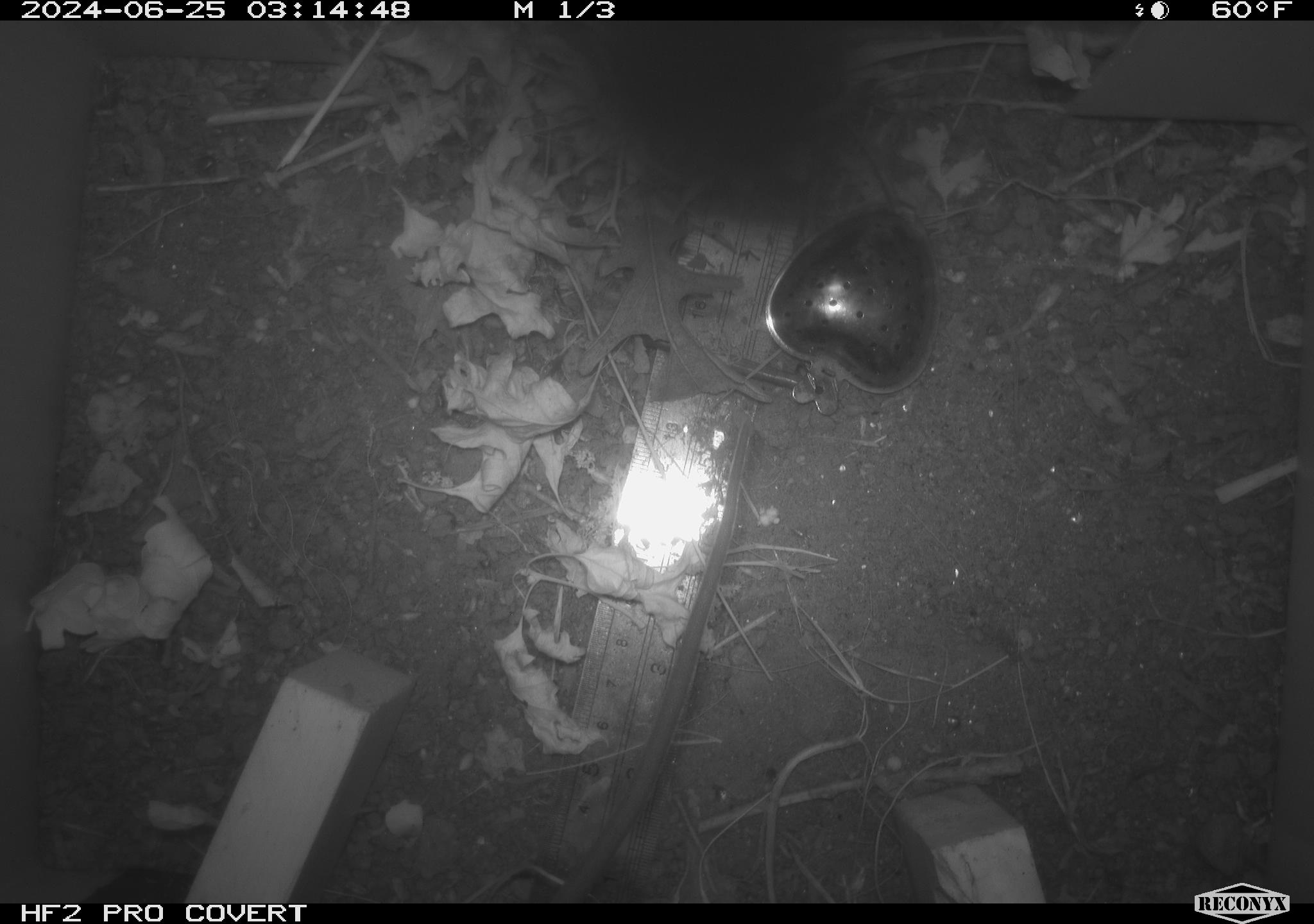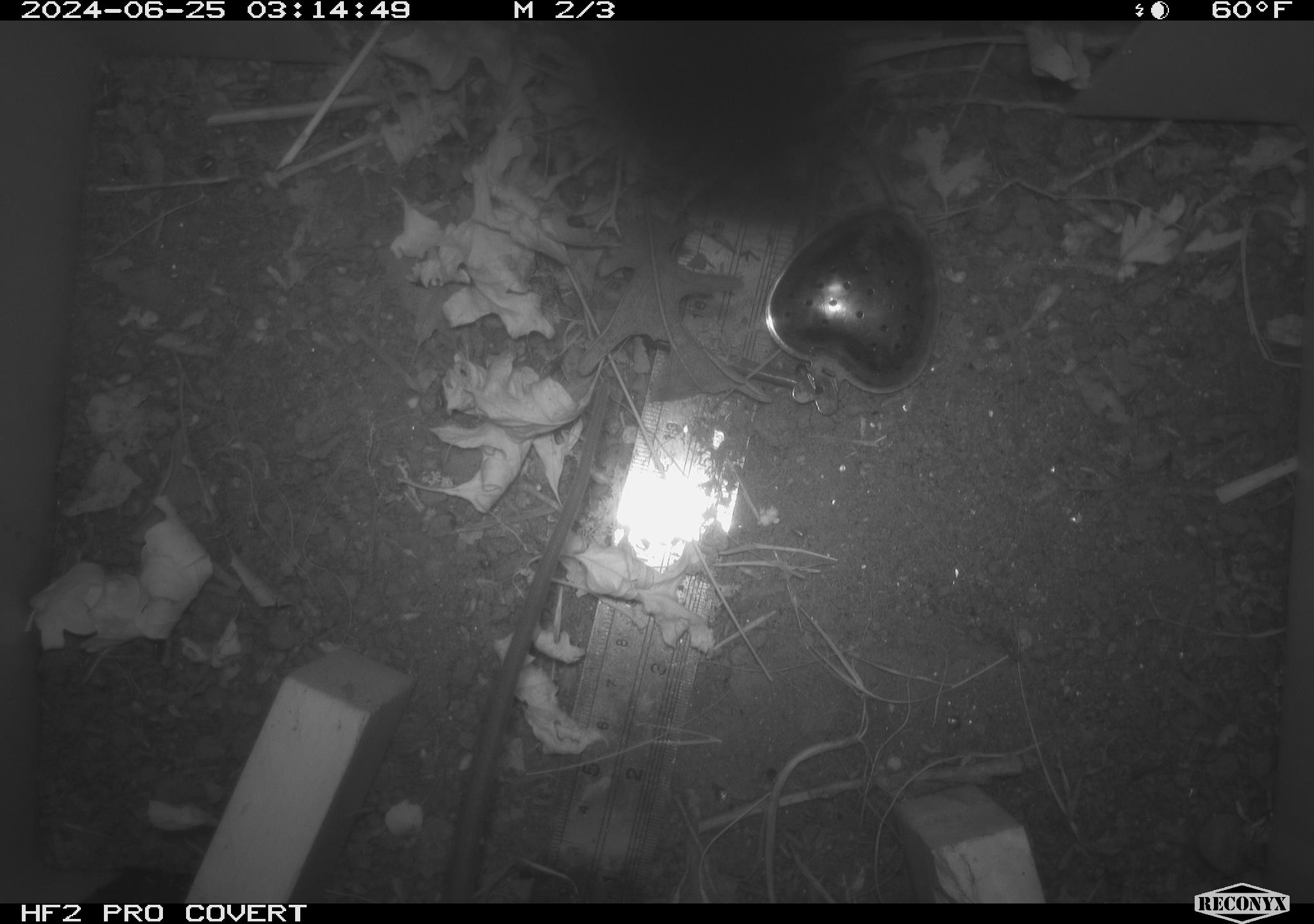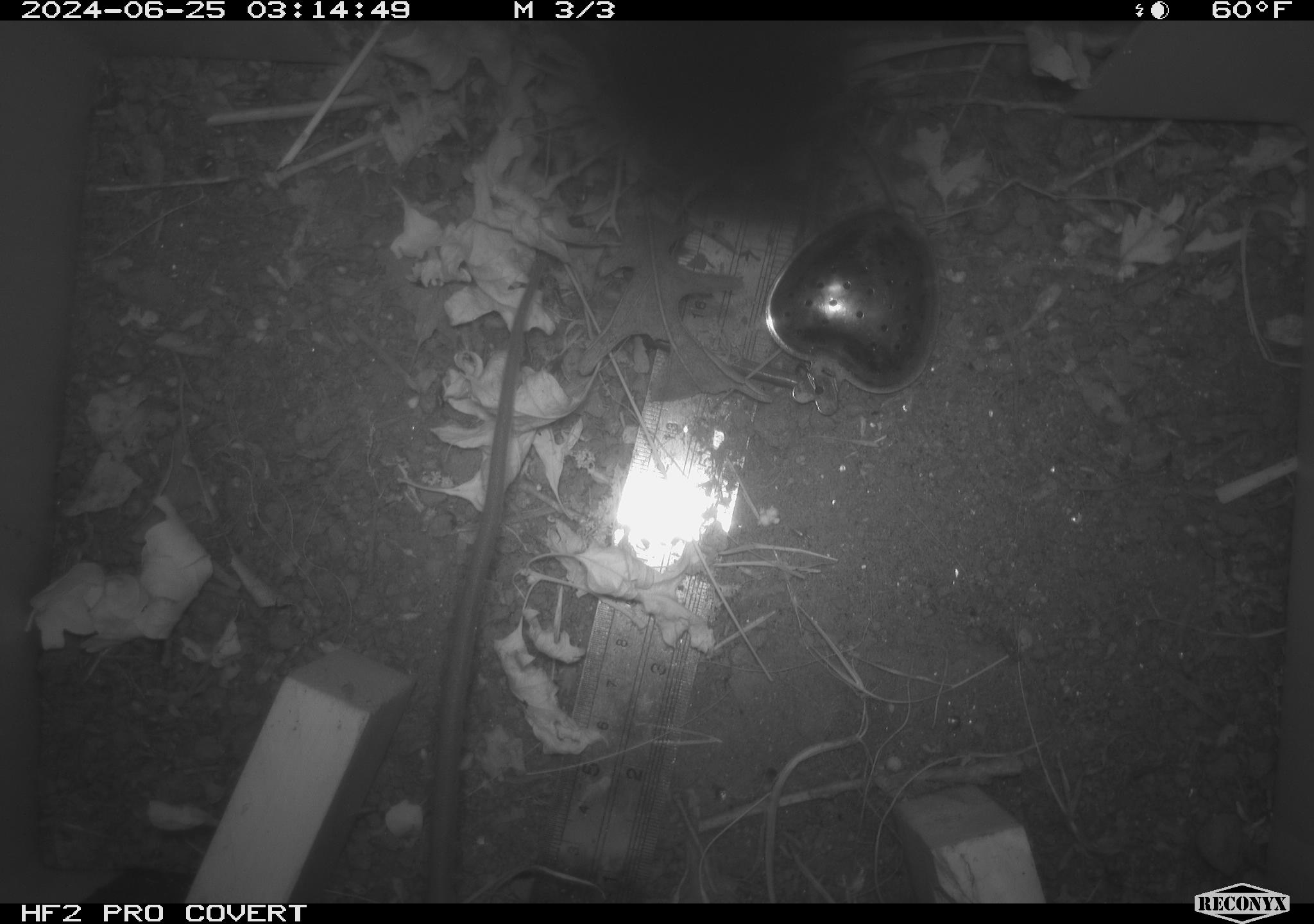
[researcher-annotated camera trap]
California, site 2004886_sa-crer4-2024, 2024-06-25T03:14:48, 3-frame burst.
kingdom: Animalia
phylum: Chordata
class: Mammalia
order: Rodentia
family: Muridae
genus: Rattus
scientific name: Rattus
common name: rat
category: rattus species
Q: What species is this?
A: Rattus species (rat) (Rattus).